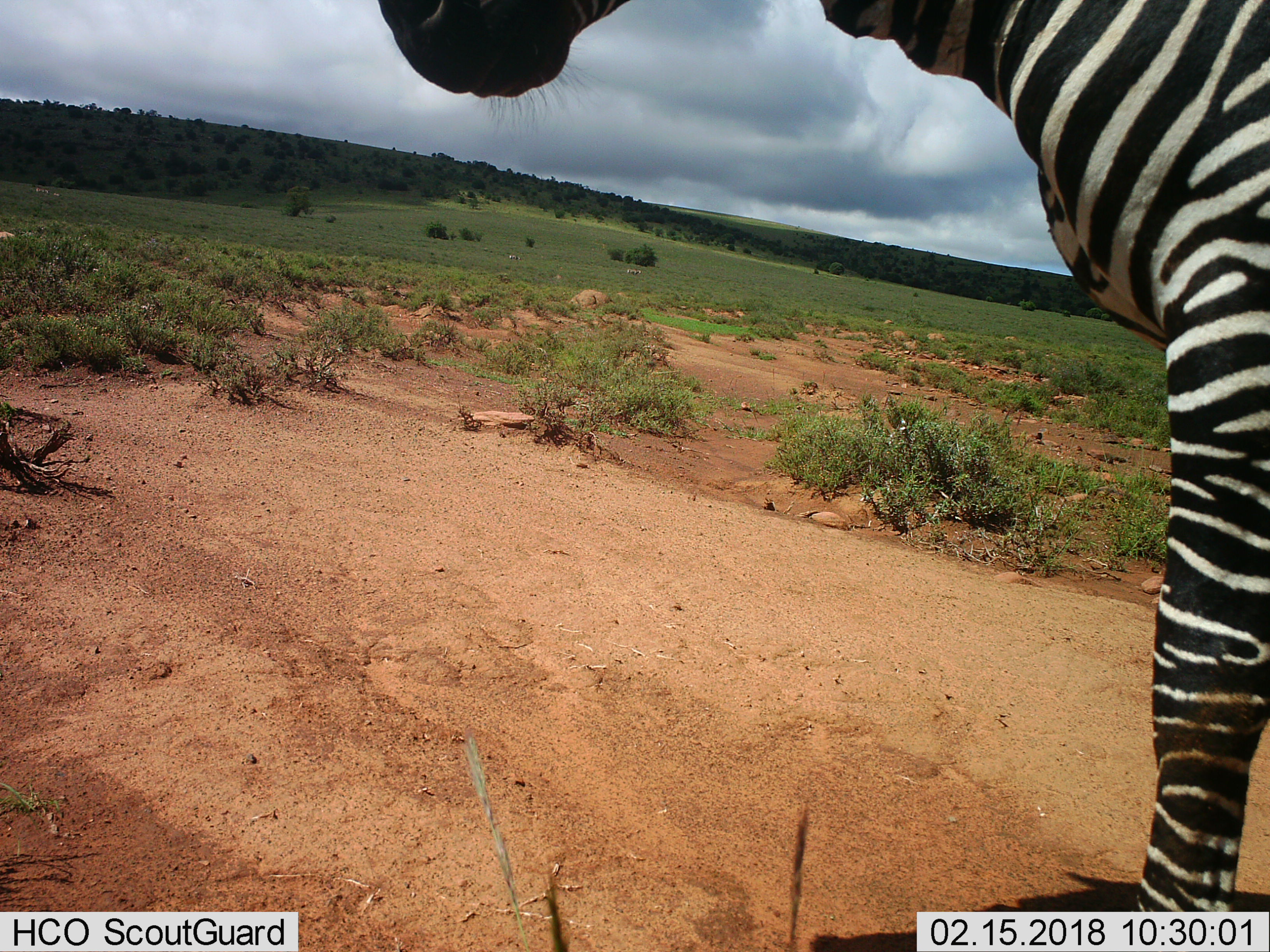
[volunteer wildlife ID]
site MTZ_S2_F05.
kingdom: Animalia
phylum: Chordata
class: Mammalia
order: Perissodactyla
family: Equidae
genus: Equus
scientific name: Equus zebra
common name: mountain zebra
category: zebramountain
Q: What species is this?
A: Zebramountain (mountain zebra) (Equus zebra).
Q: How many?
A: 1.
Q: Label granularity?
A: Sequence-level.